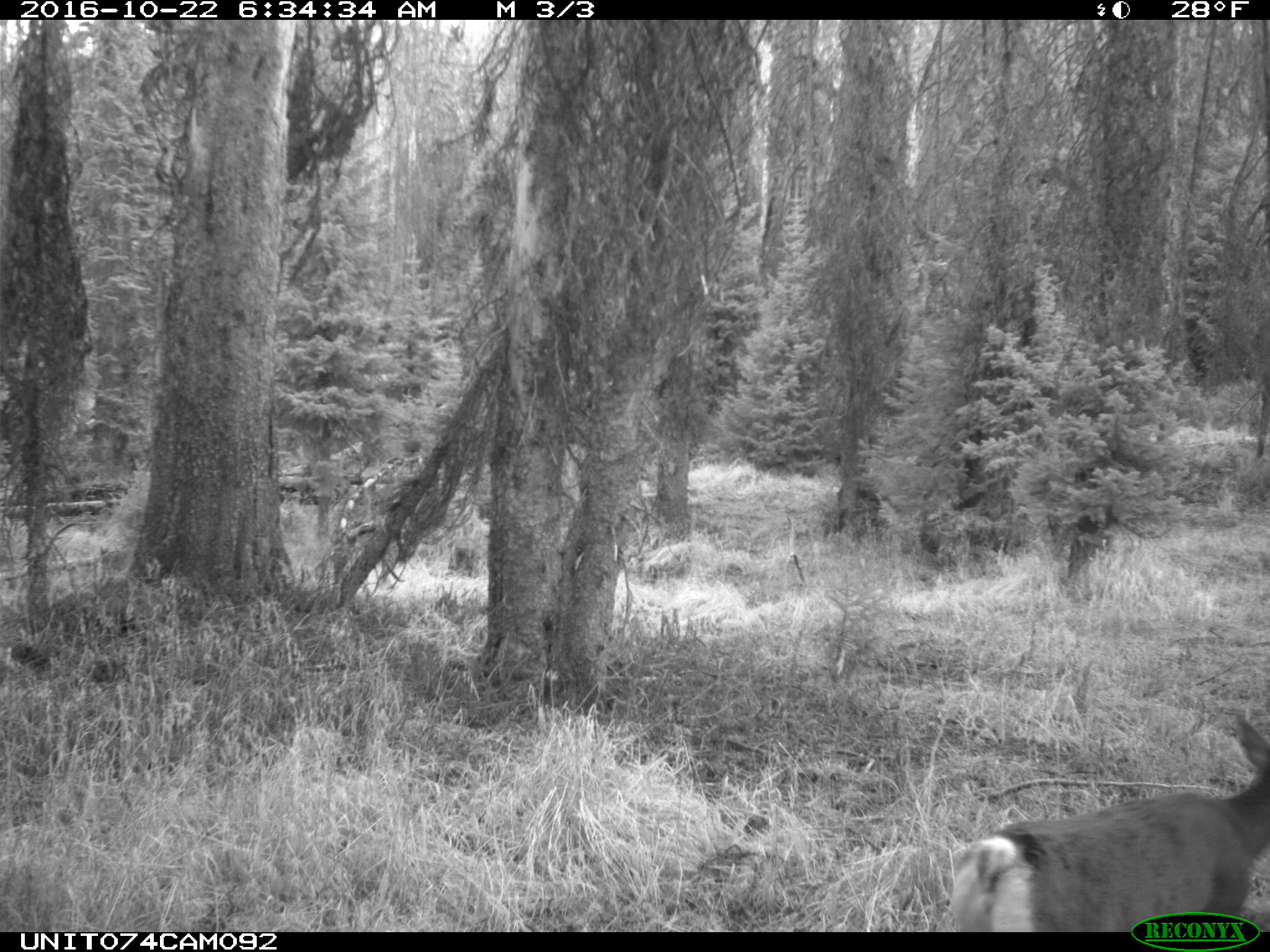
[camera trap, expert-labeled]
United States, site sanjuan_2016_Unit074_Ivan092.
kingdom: Animalia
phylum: Chordata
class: Mammalia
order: Artiodactyla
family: Cervidae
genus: Odocoileus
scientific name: Odocoileus hemionus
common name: mule deer